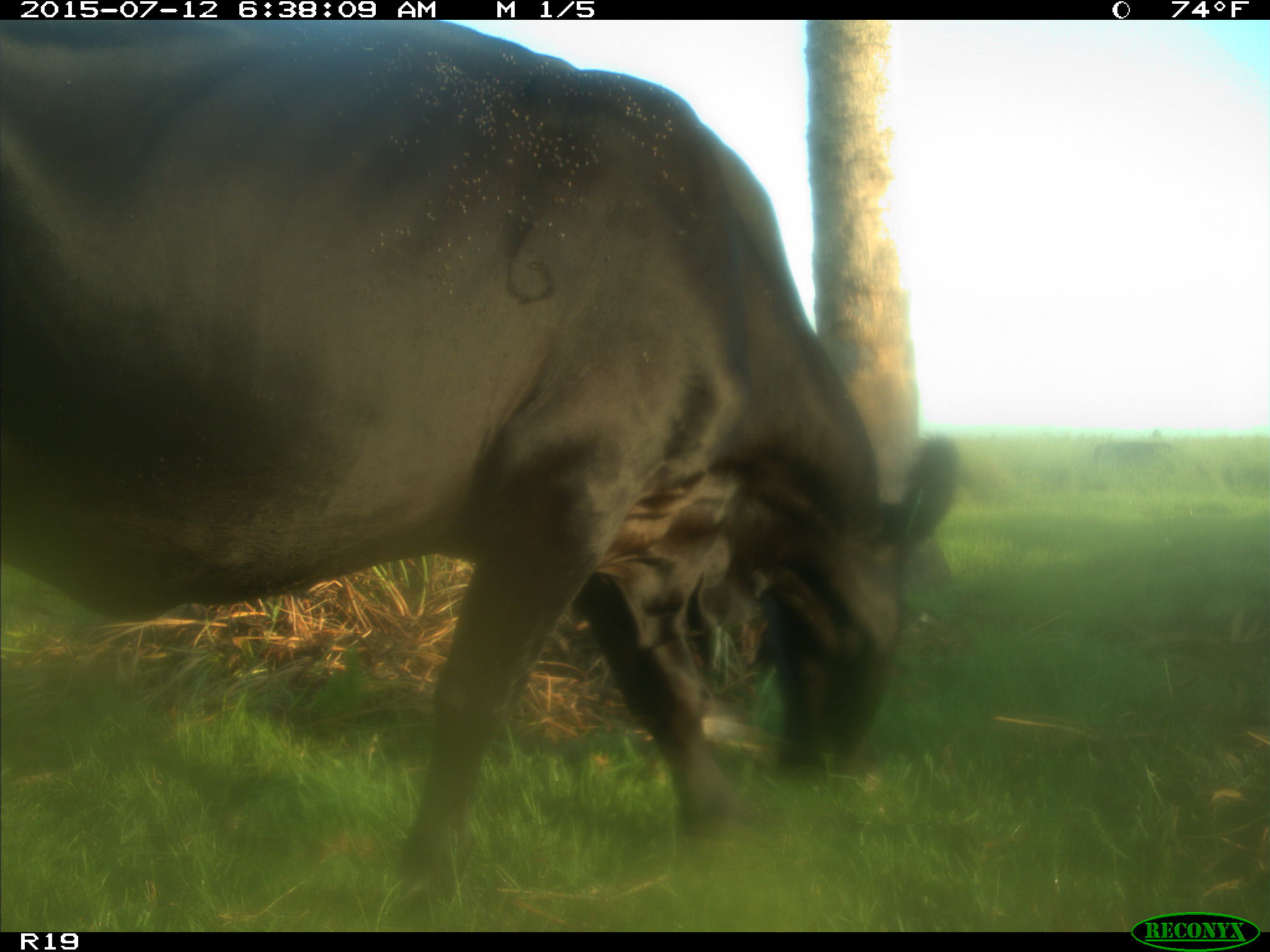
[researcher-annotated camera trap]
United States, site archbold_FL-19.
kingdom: Animalia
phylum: Chordata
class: Mammalia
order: Artiodactyla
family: Bovidae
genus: Bos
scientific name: Bos taurus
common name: domestic cow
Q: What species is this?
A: Bos taurus (domestic cow).